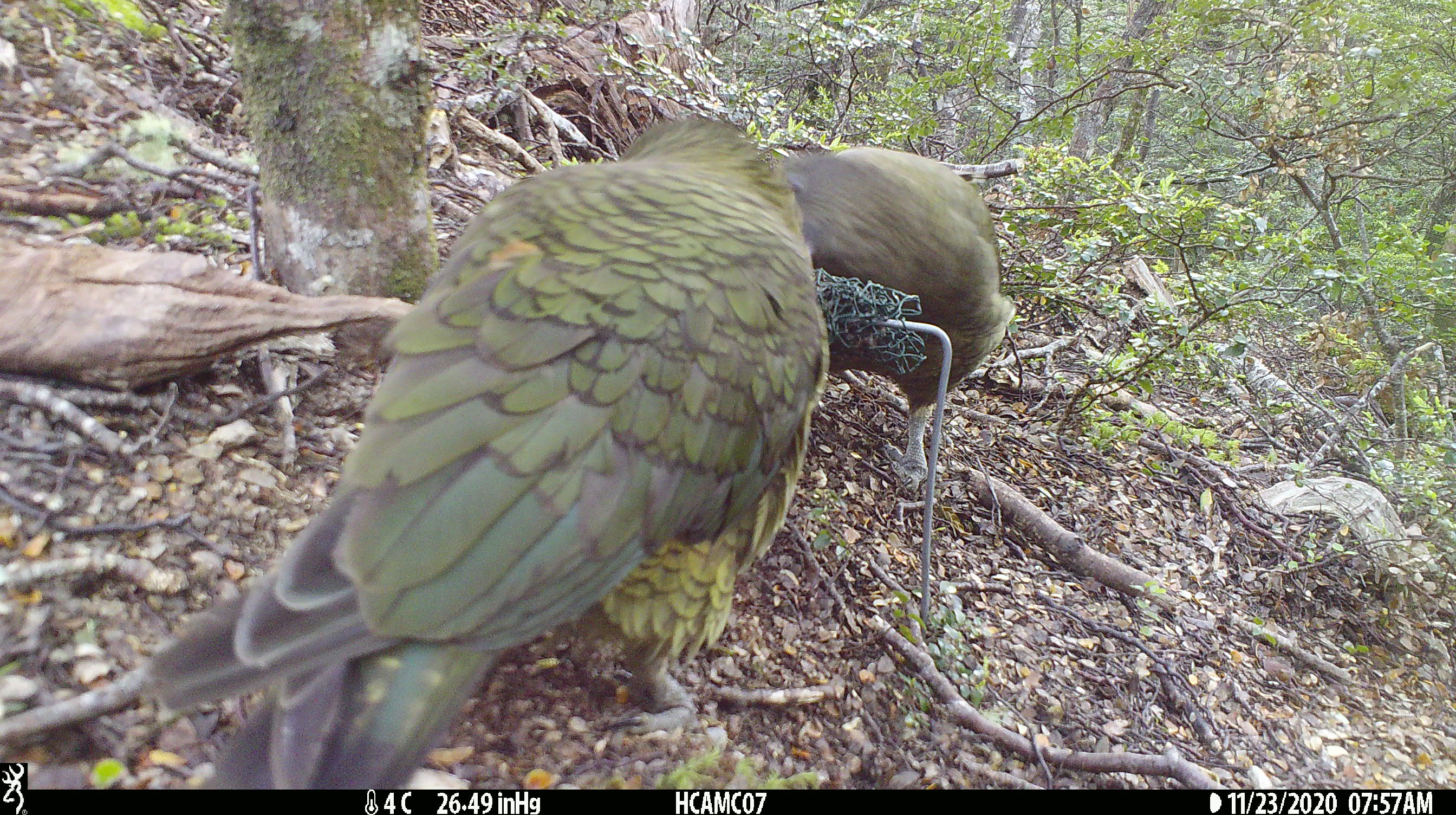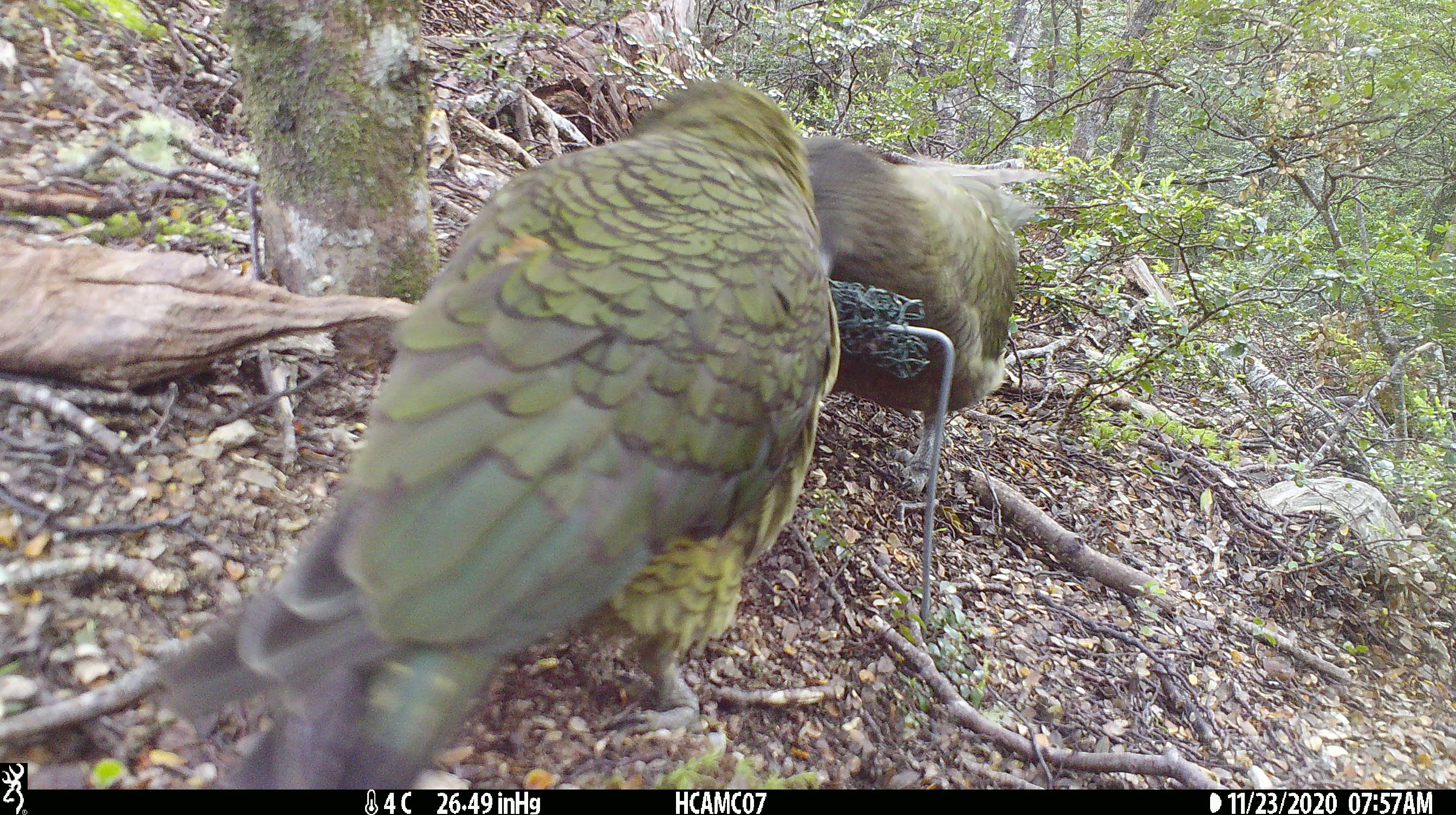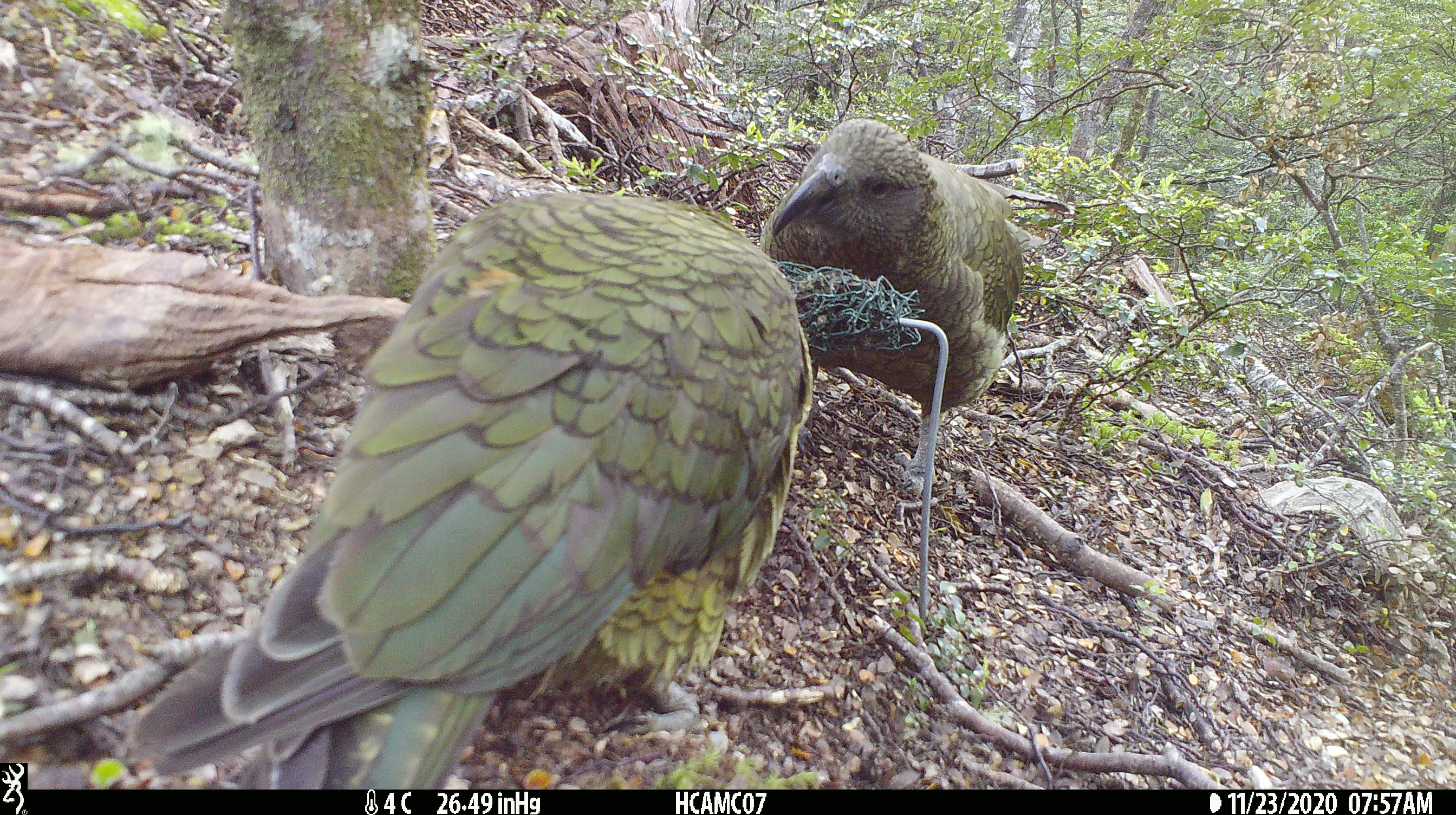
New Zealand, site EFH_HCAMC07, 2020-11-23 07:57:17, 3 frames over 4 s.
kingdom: Animalia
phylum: Chordata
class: Aves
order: Psittaciformes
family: Strigopidae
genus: Nestor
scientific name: Nestor notabilis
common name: kea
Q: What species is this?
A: Kea (Nestor notabilis).